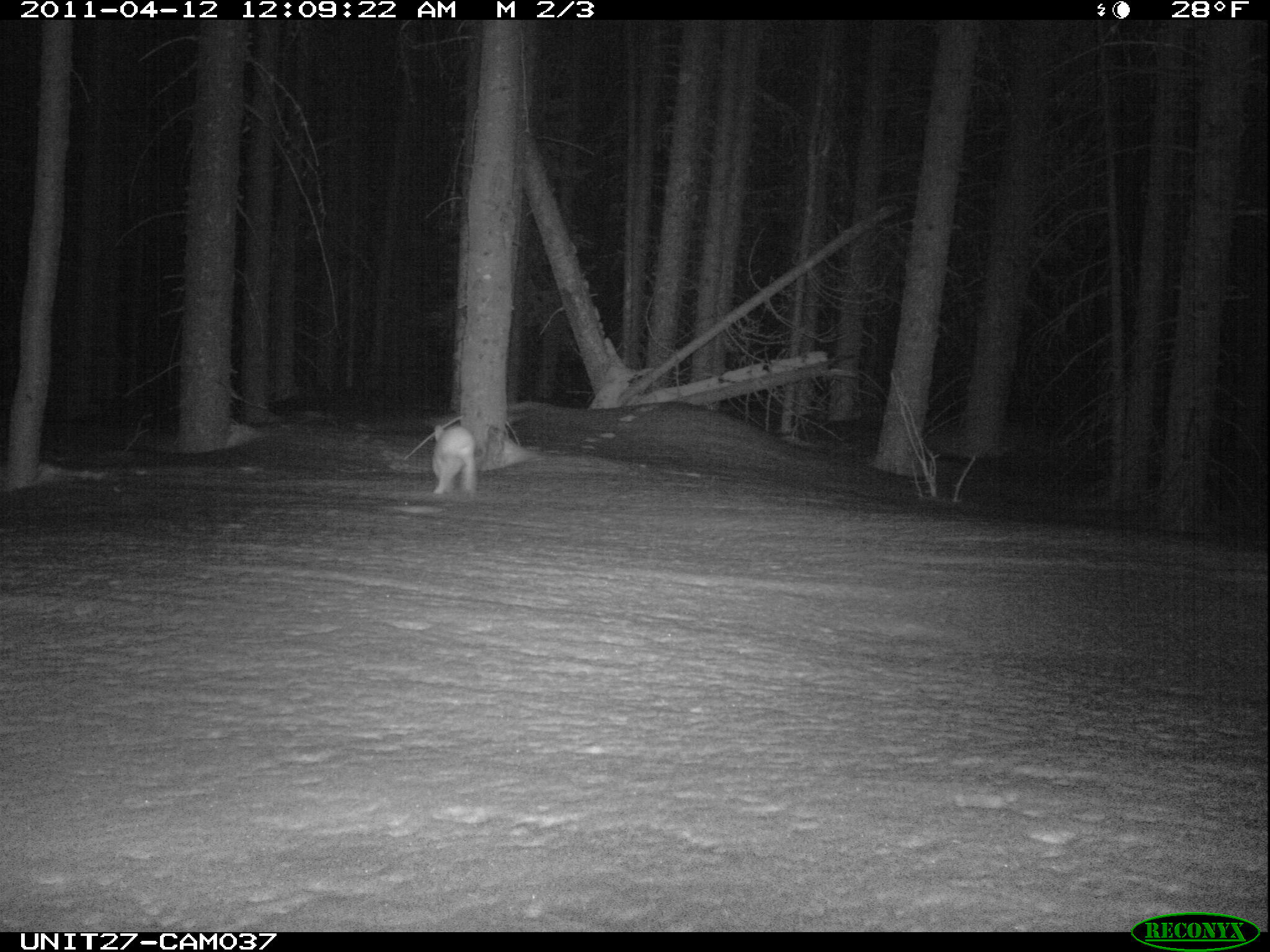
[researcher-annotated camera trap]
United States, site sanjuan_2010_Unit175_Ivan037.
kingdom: Animalia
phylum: Chordata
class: Mammalia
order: Lagomorpha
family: Leporidae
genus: Lepus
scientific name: Lepus americanus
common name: snowshoe hare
Lepus americanus (snowshoe hare).